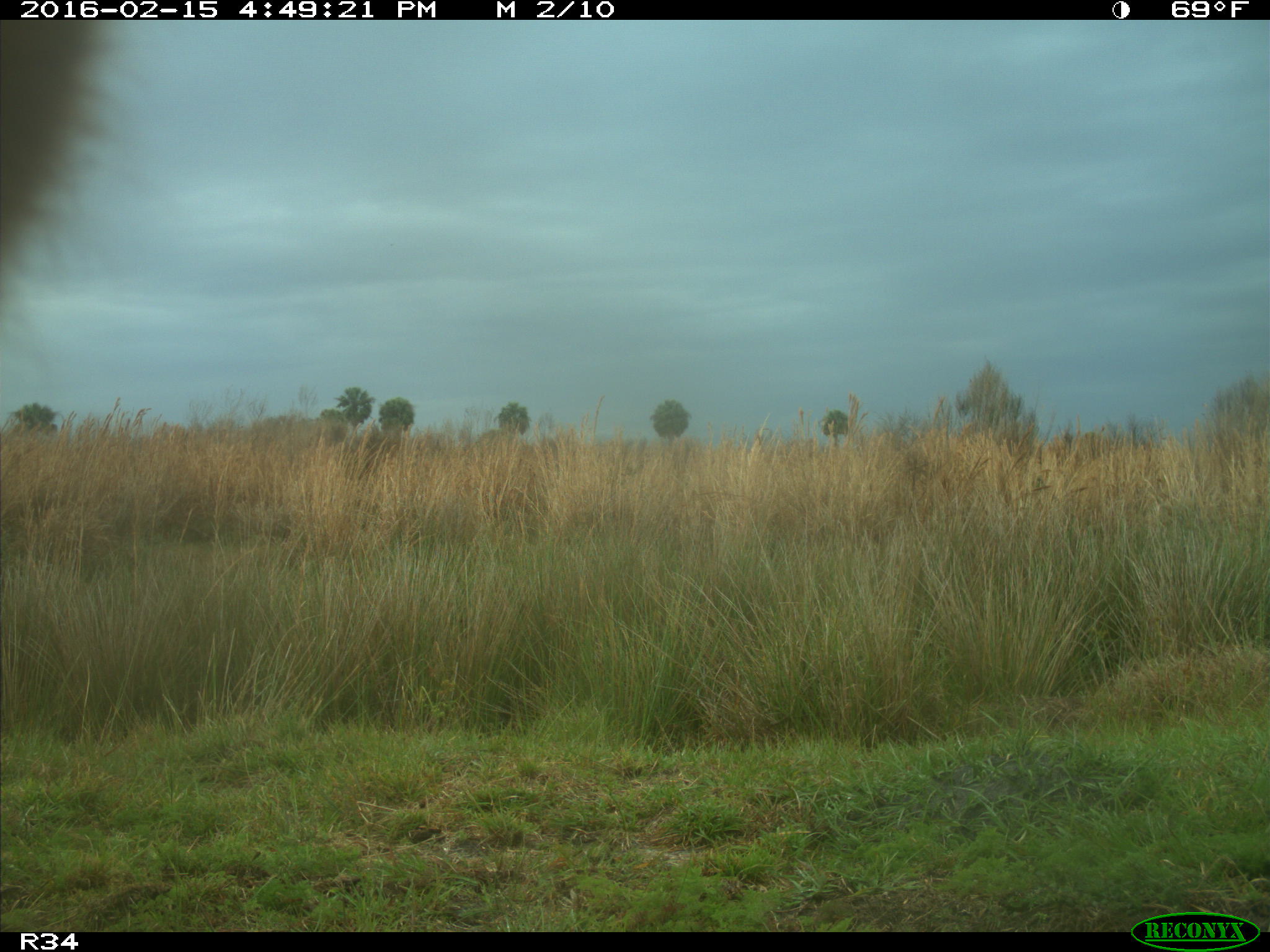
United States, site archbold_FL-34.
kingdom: Animalia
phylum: Chordata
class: Mammalia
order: Artiodactyla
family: Bovidae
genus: Bos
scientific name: Bos taurus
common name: domestic cow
Bos taurus (domestic cow).